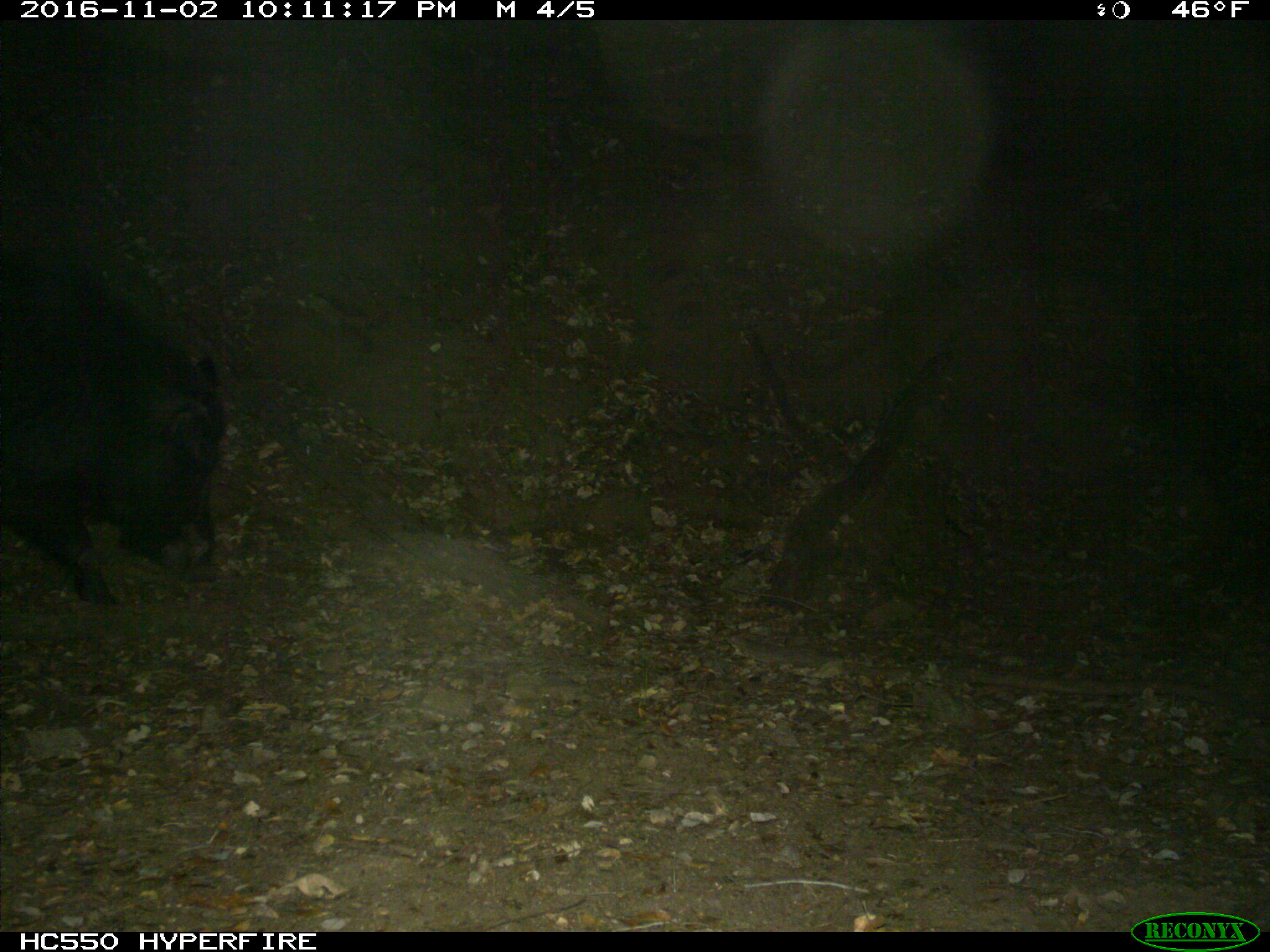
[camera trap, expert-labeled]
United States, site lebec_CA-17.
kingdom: Animalia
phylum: Chordata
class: Mammalia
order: Artiodactyla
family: Suidae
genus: Sus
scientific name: Sus scrofa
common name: wild boar